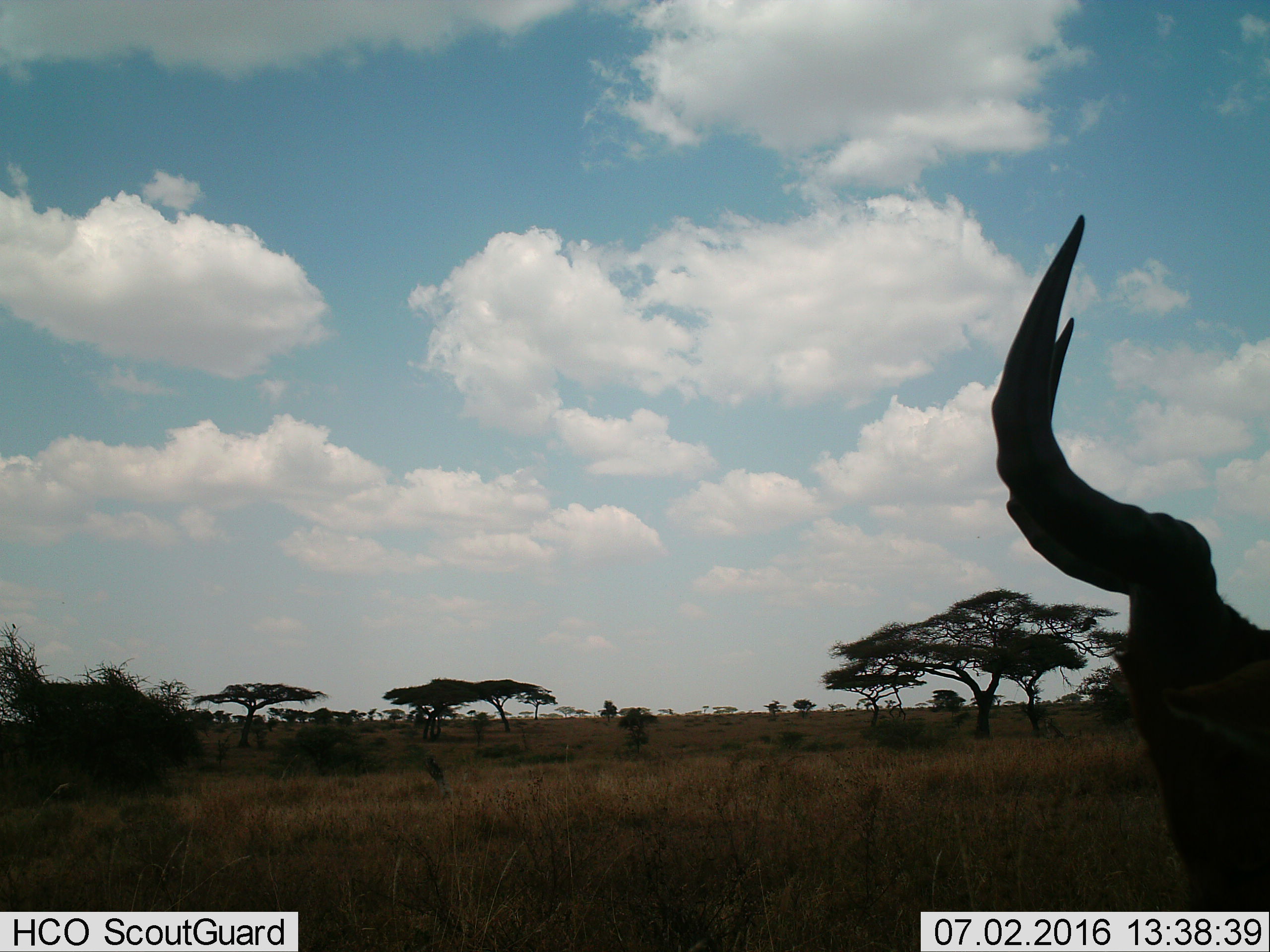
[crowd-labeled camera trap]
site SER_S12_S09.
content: unidentified animal